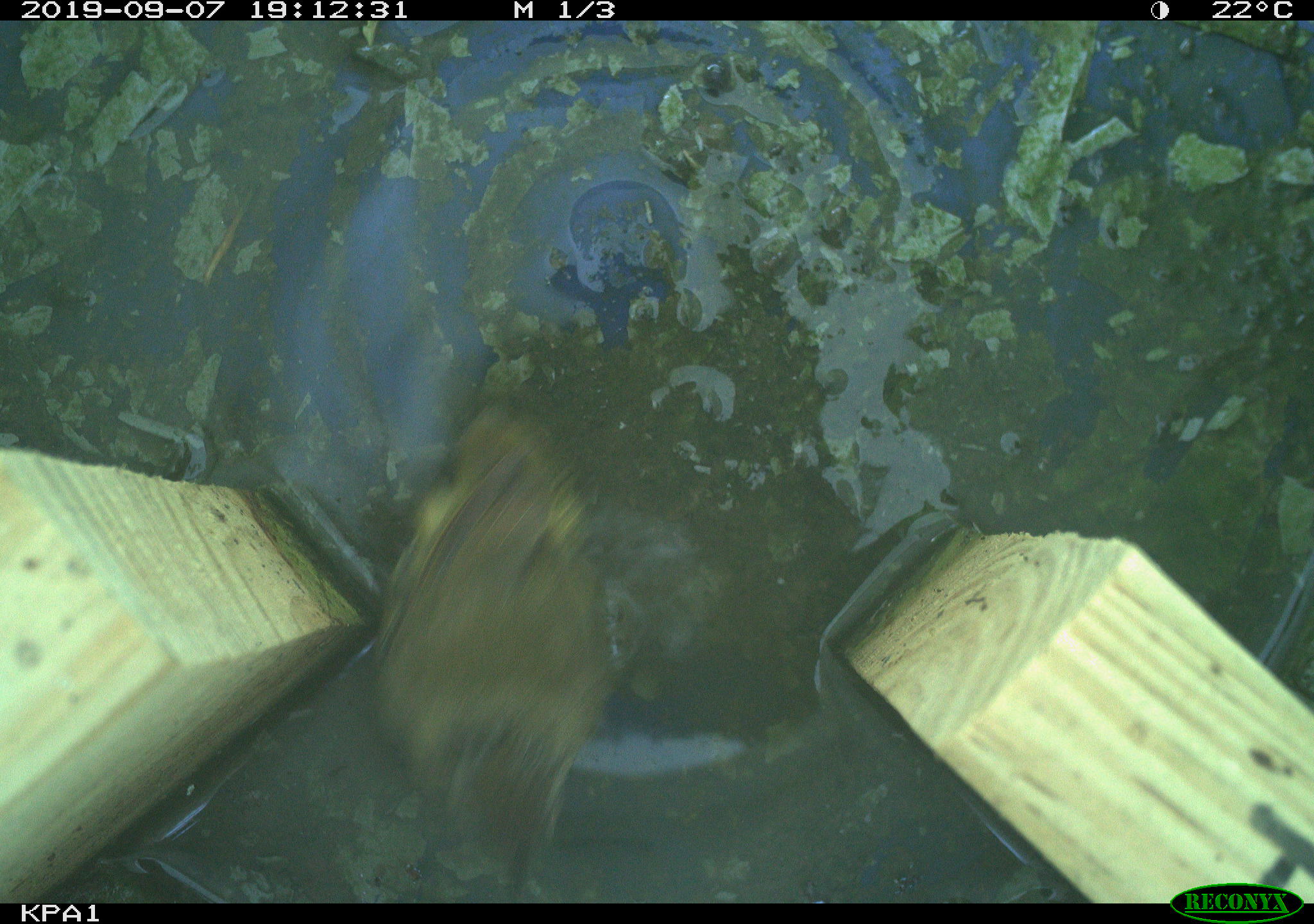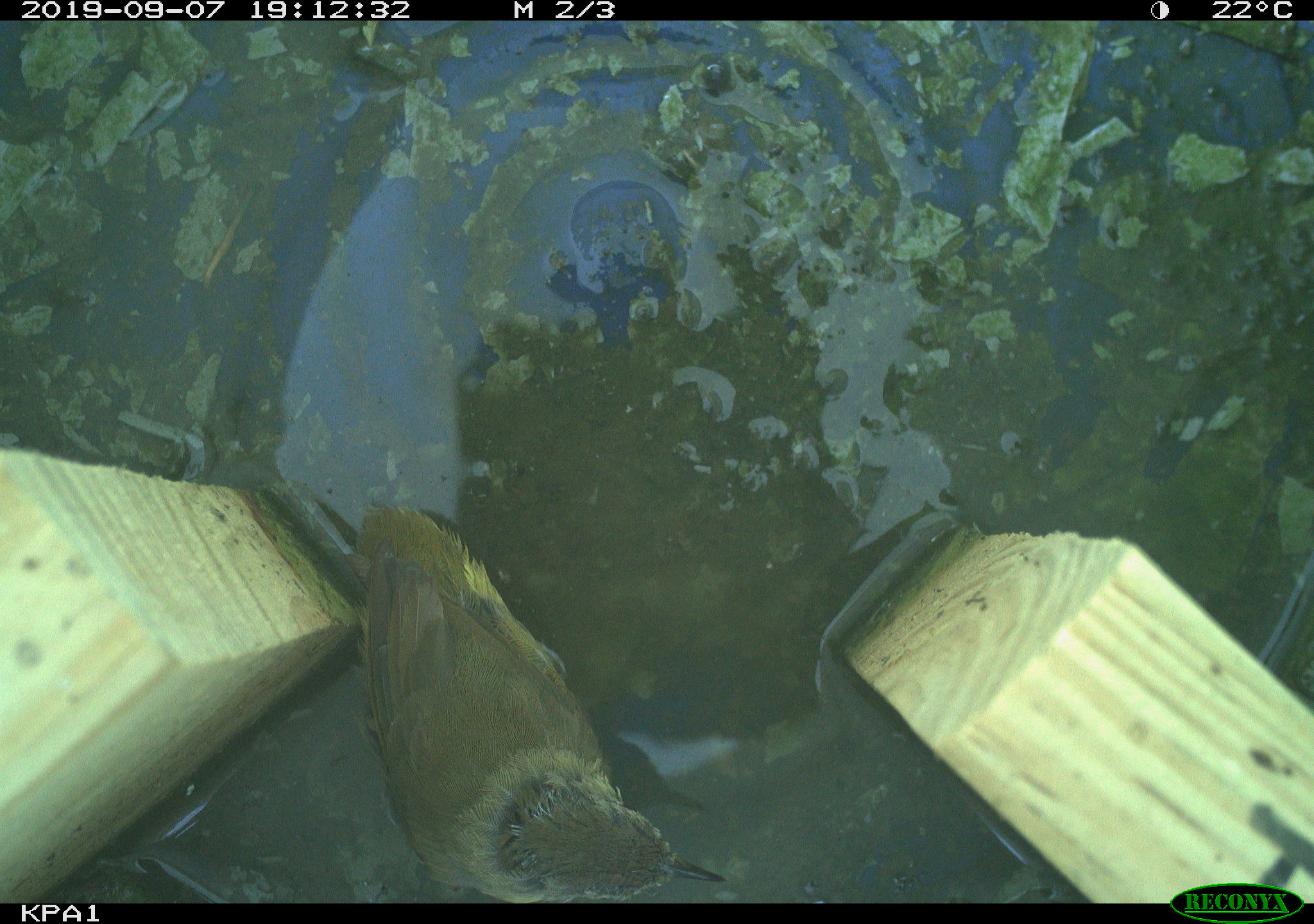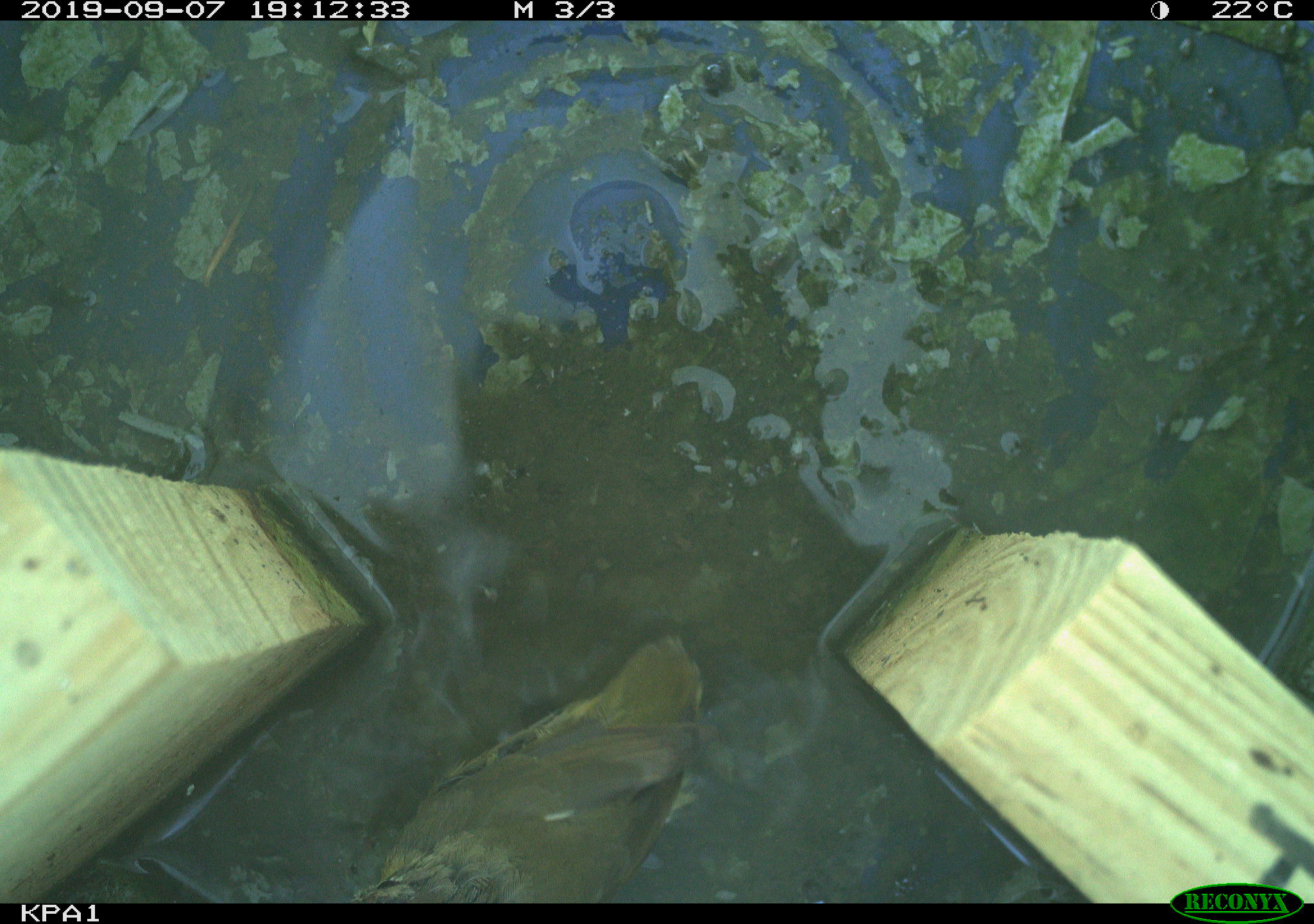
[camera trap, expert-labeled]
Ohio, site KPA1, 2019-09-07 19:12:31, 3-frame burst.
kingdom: Animalia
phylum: Chordata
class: Aves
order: Passeriformes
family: Parulidae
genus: Geothlypis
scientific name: Geothlypis trichas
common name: common yellowthroat